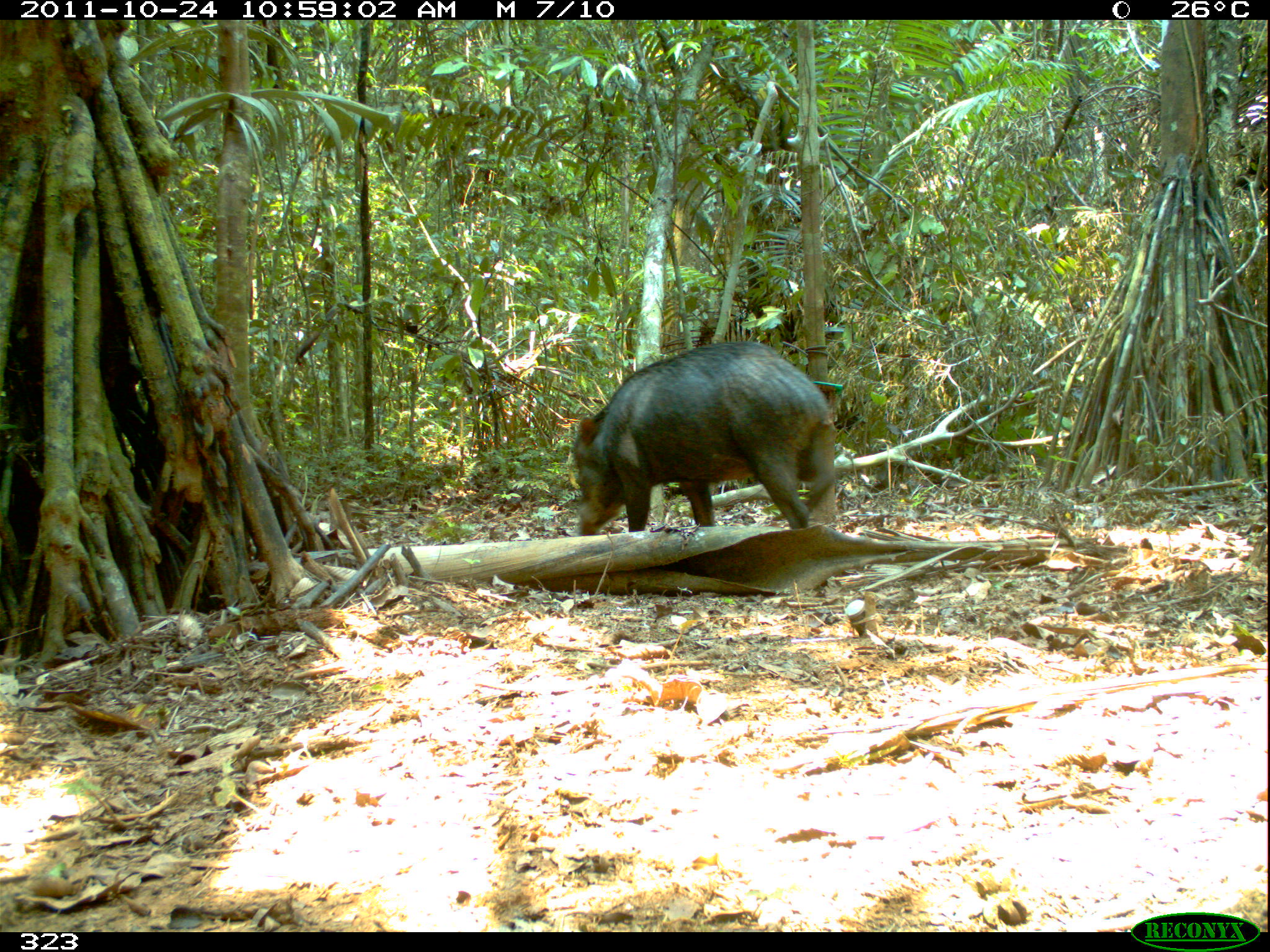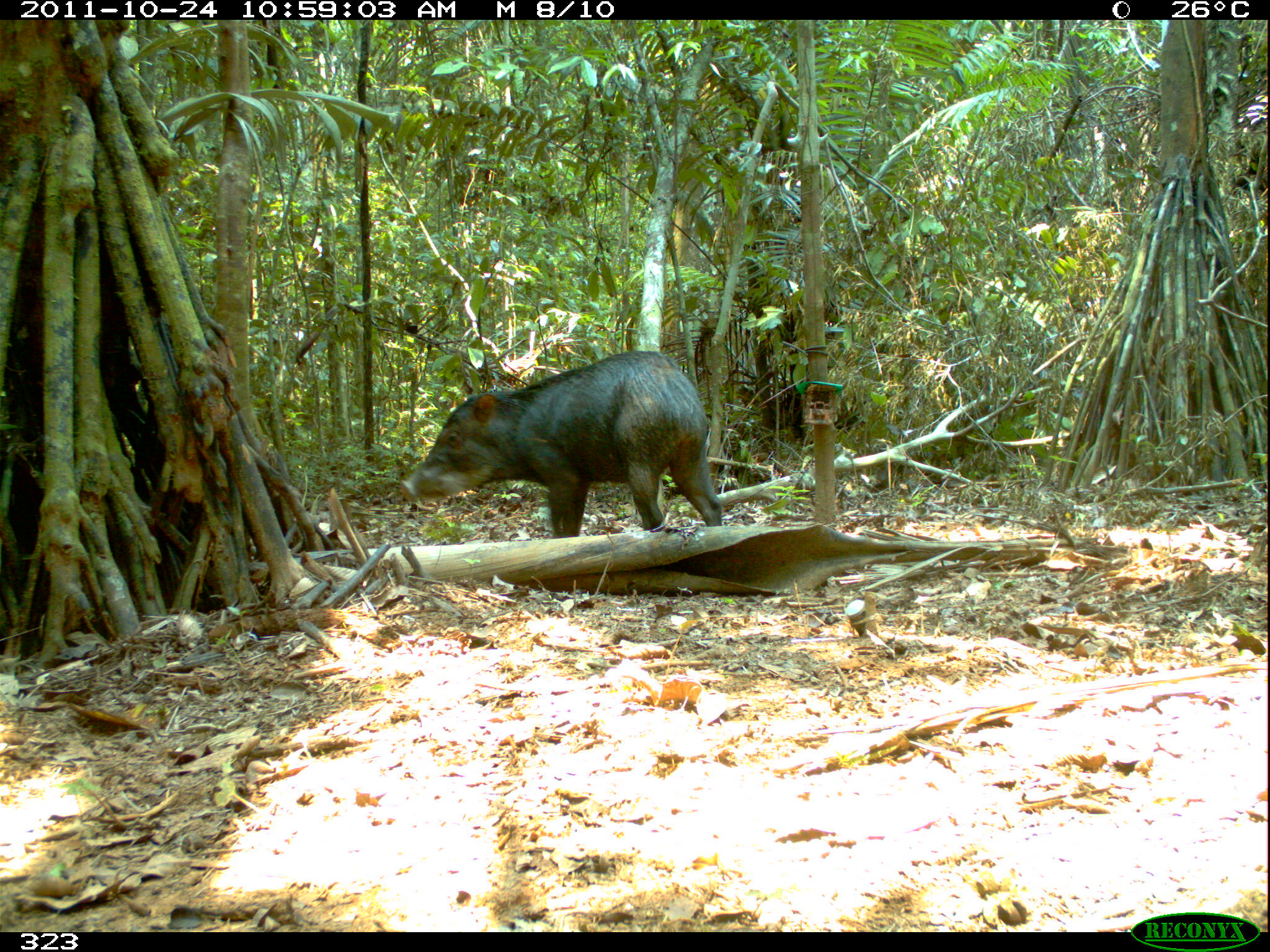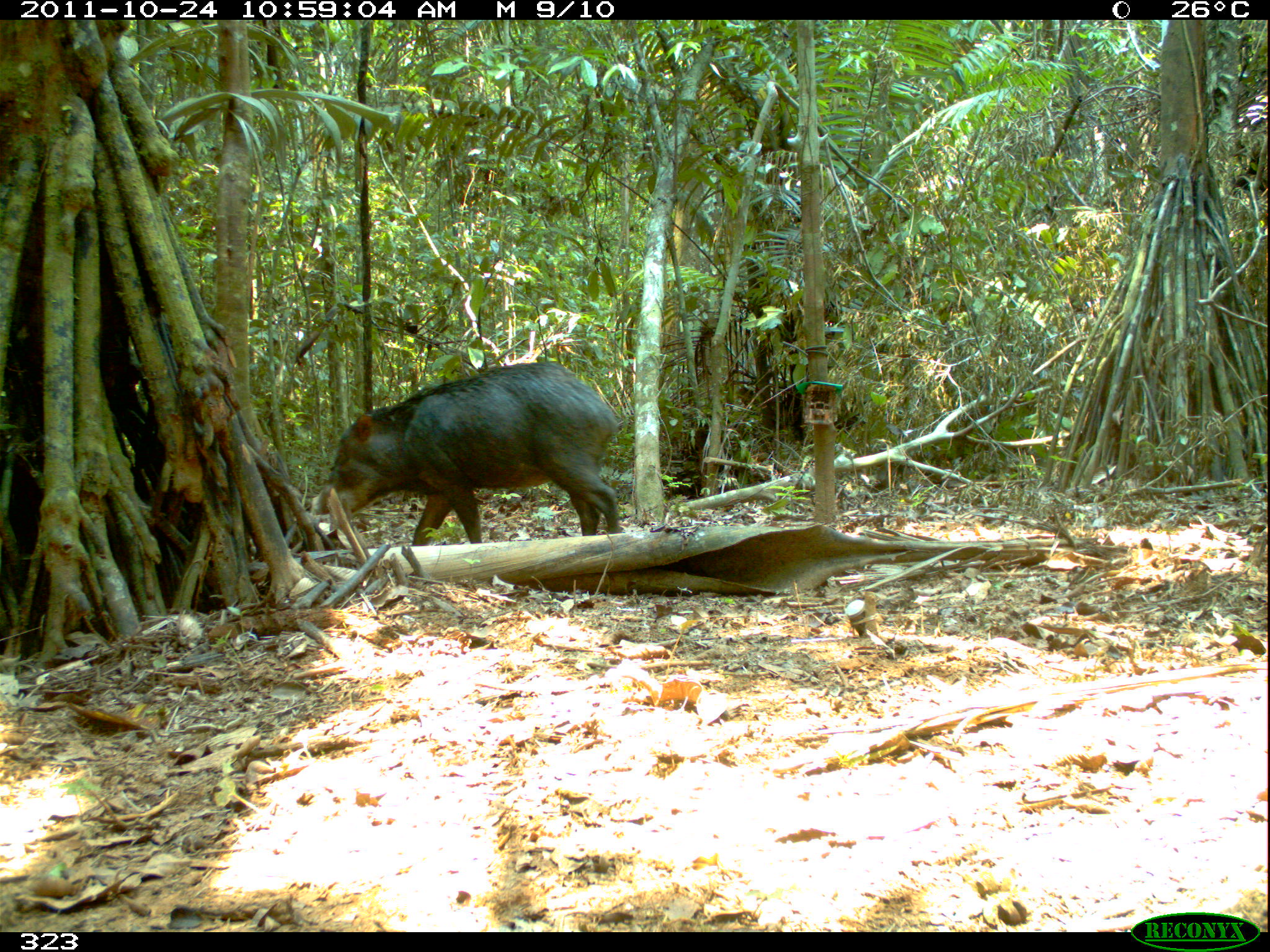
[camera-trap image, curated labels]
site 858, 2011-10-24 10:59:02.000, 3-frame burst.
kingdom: Animalia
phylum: Chordata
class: Mammalia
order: Artiodactyla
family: Tayassuidae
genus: Tayassu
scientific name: Tayassu pecari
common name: white-lipped peccary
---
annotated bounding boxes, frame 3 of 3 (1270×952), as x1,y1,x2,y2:
tayassu pecari: 309,361,627,546